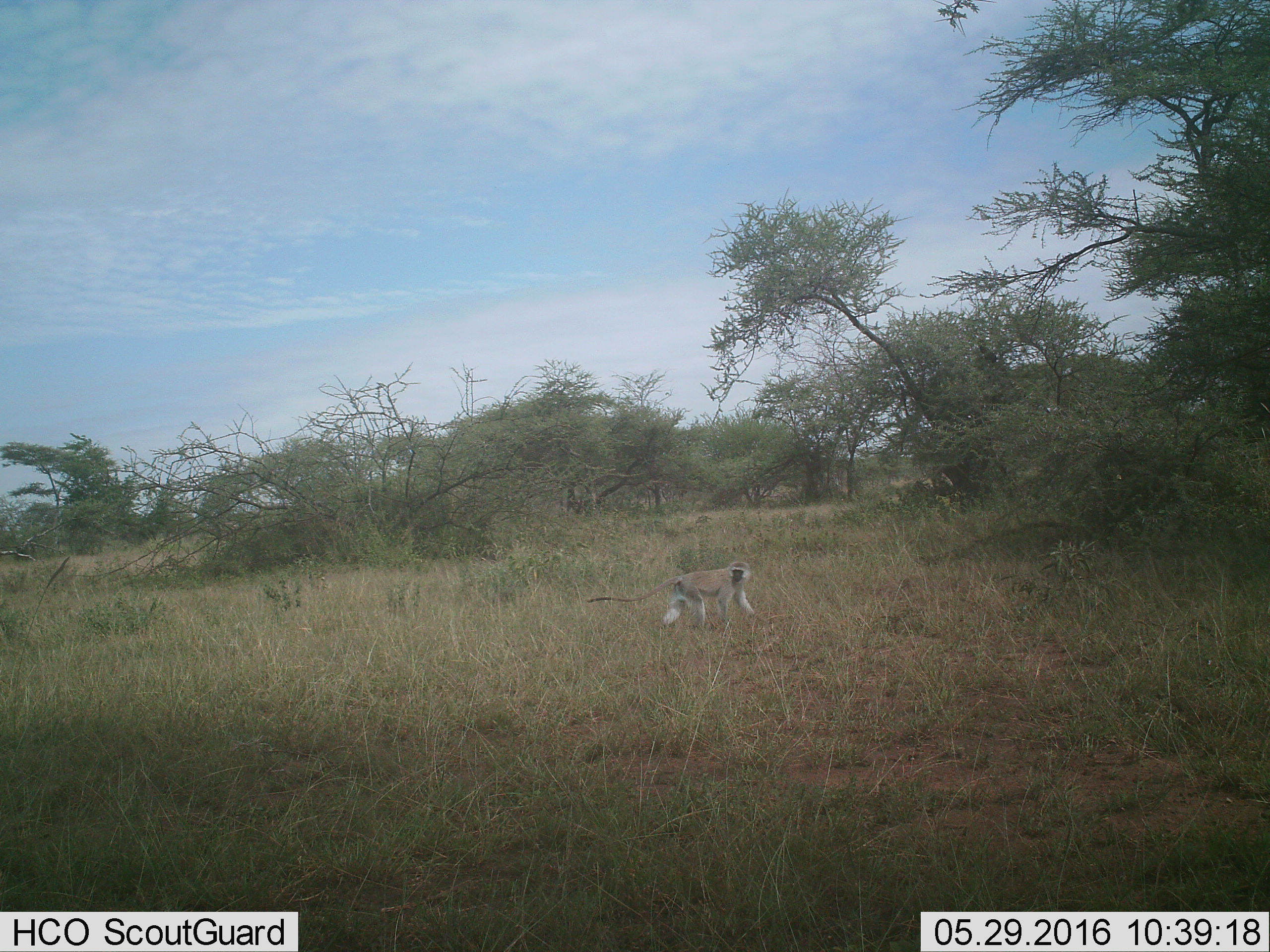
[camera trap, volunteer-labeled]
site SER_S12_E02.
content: unidentified animal